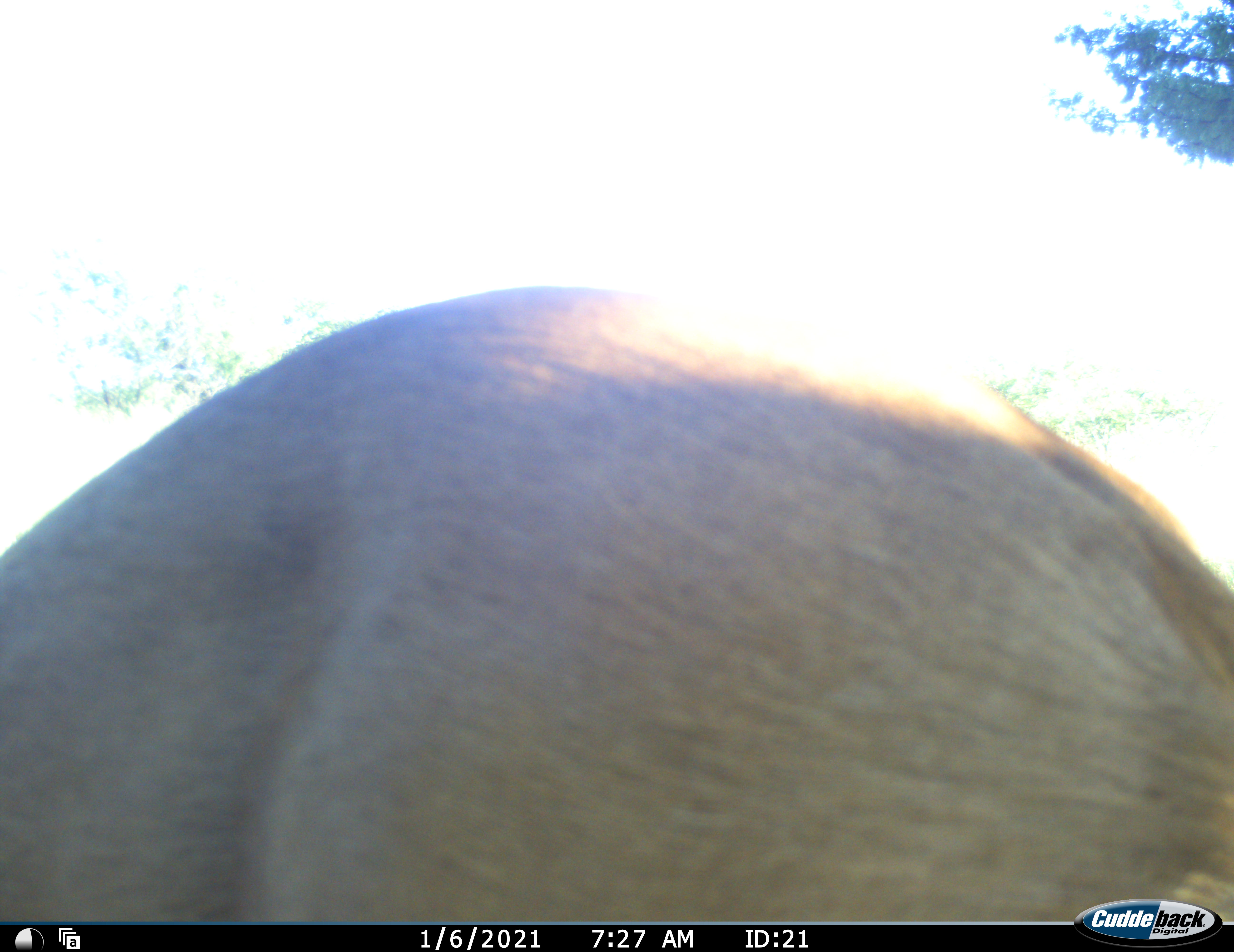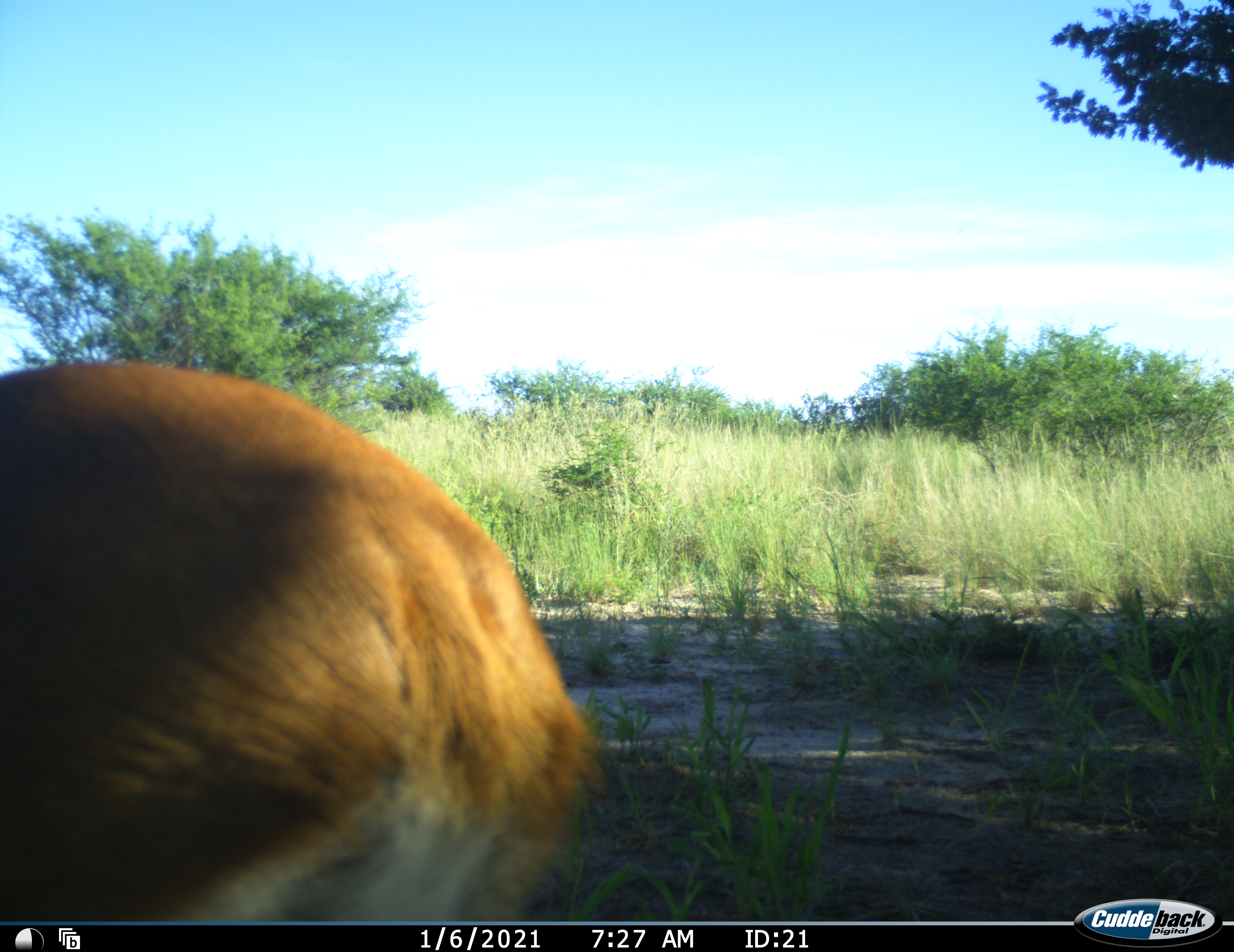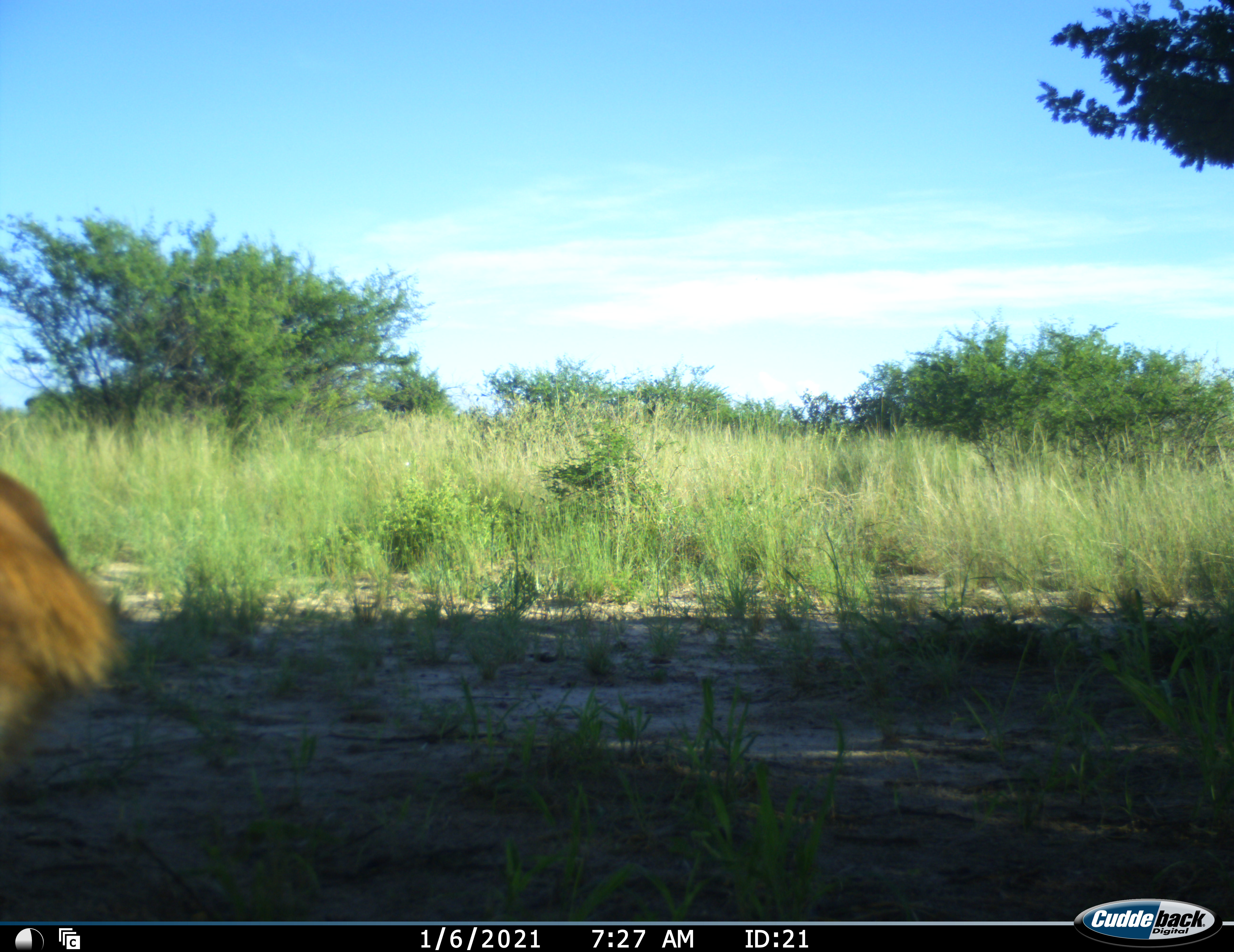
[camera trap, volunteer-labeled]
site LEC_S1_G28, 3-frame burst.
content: unidentified animal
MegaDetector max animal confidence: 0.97